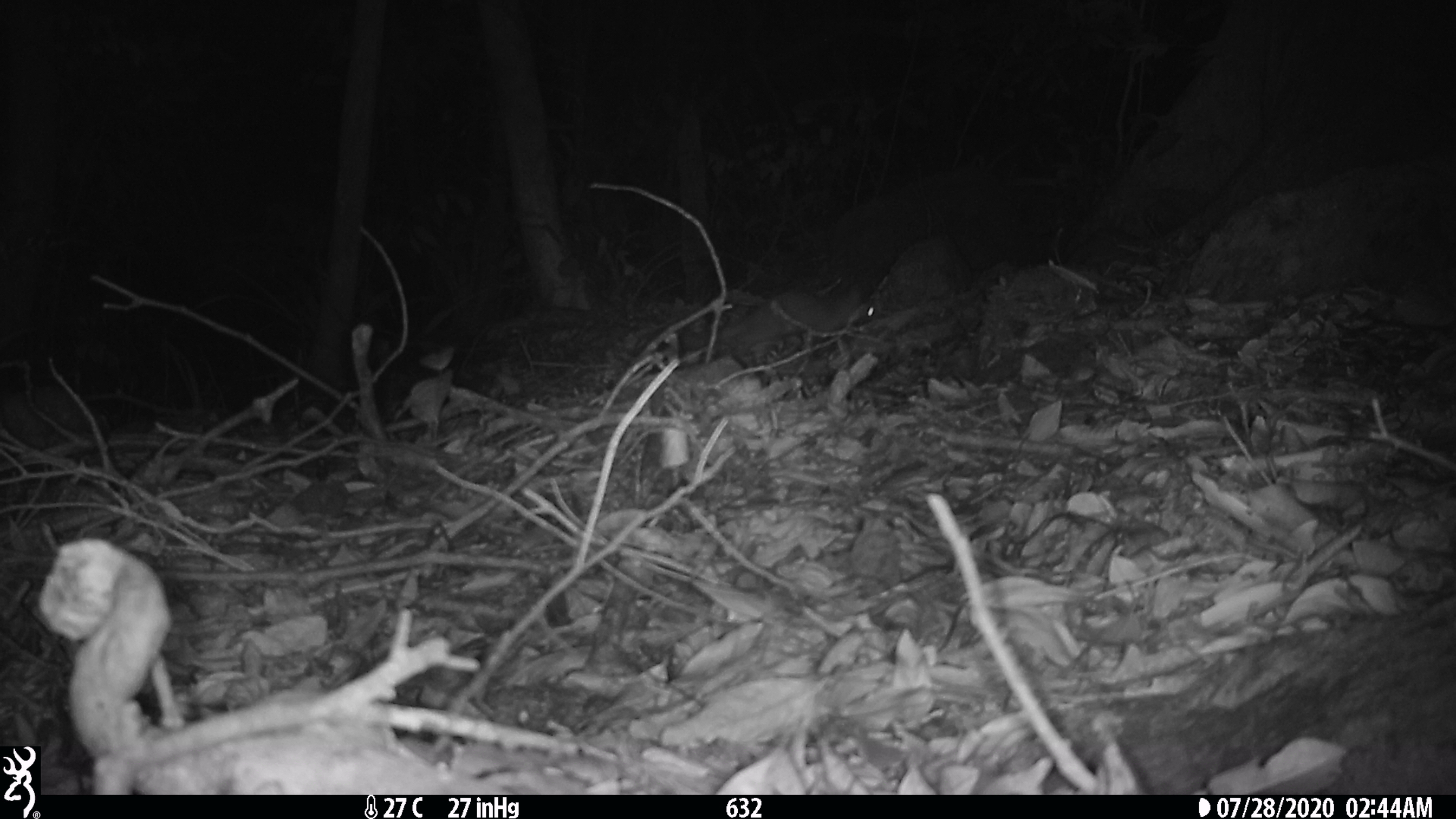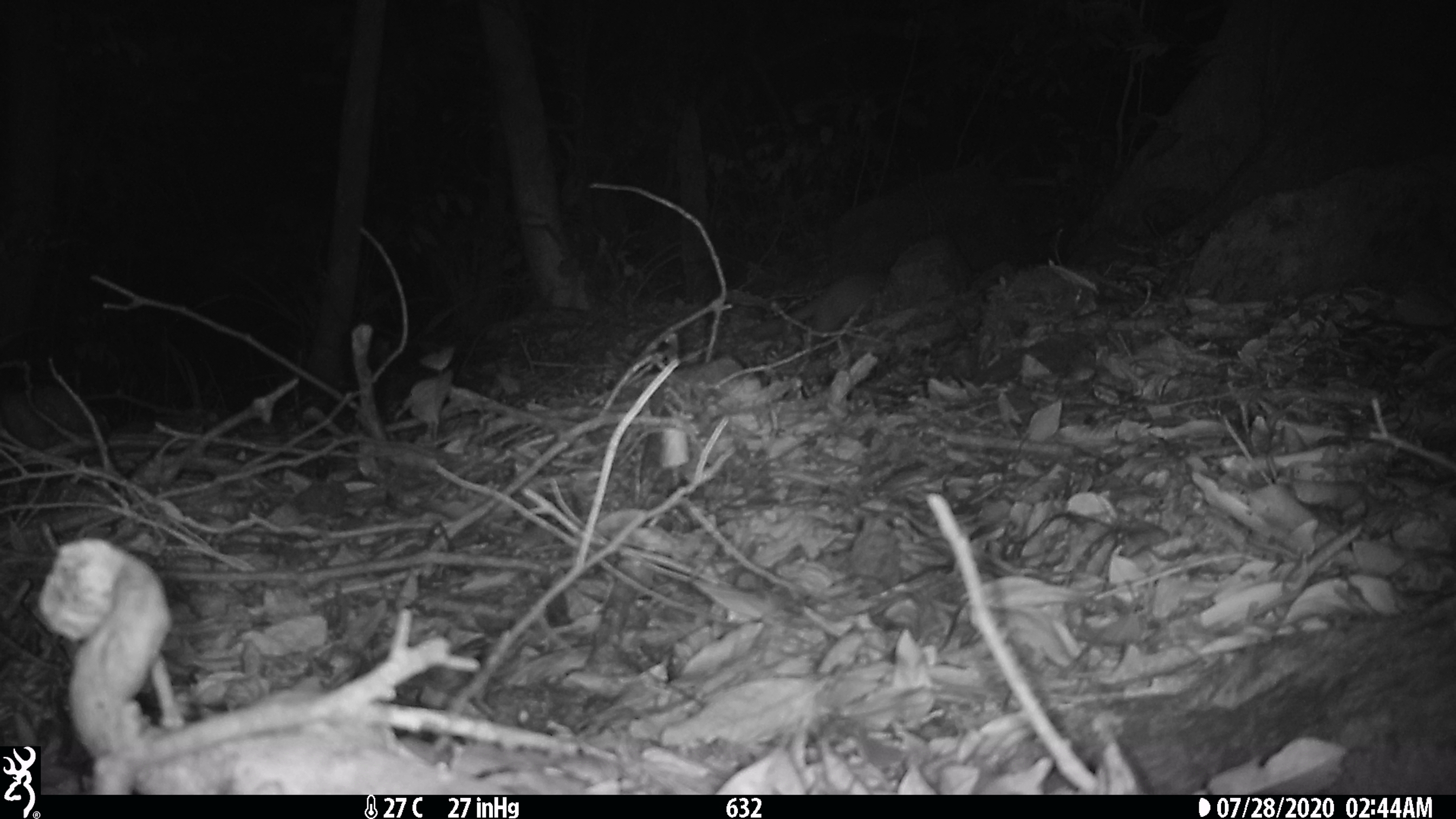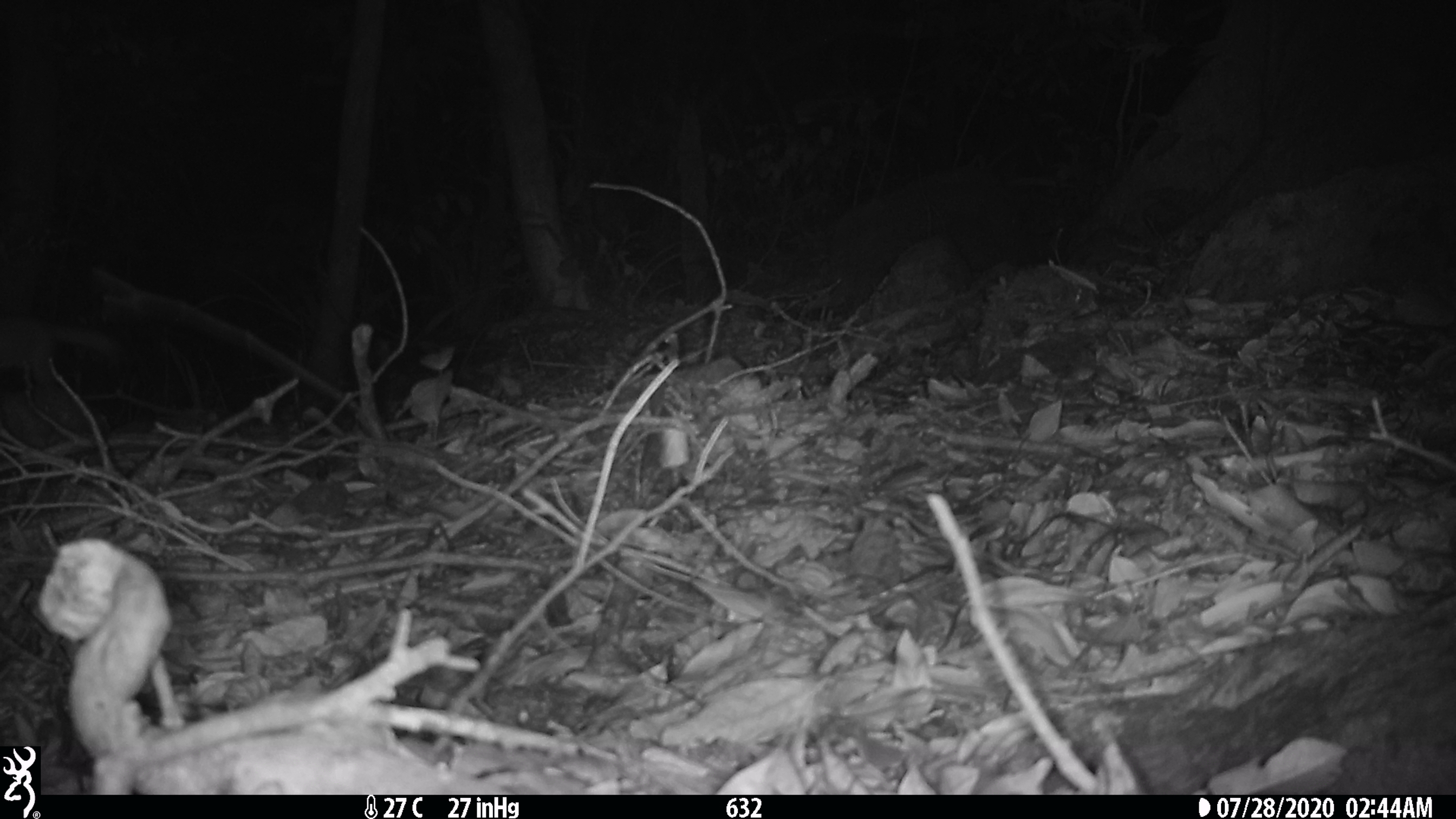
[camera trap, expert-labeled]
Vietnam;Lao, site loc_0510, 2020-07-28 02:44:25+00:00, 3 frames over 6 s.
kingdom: Animalia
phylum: Chordata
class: Mammalia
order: Carnivora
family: Mustelidae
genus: Melogale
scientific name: Melogale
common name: ferret badger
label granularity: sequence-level